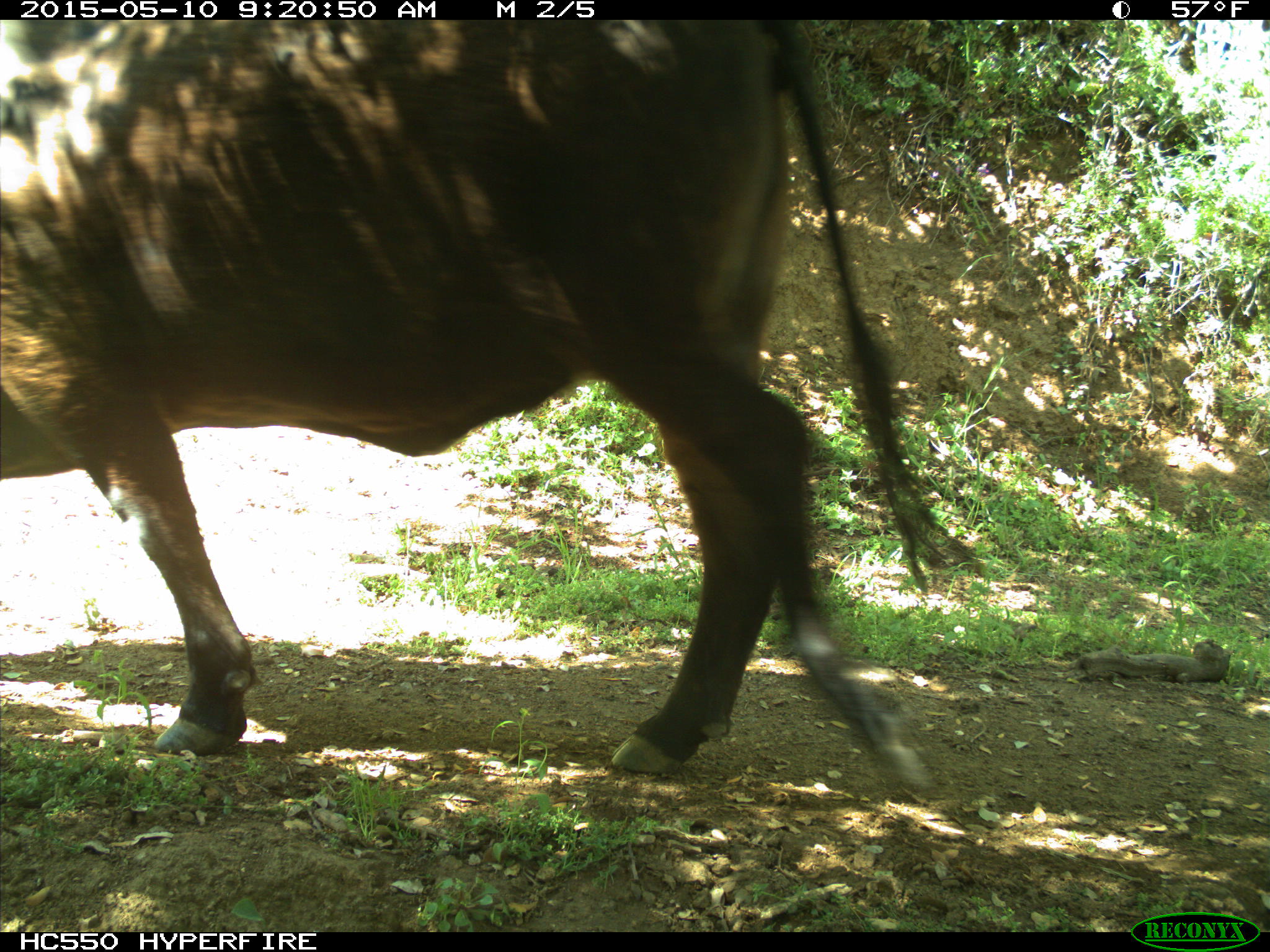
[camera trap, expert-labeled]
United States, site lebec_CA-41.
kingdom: Animalia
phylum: Chordata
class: Mammalia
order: Artiodactyla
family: Bovidae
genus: Bos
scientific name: Bos taurus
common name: domestic cow